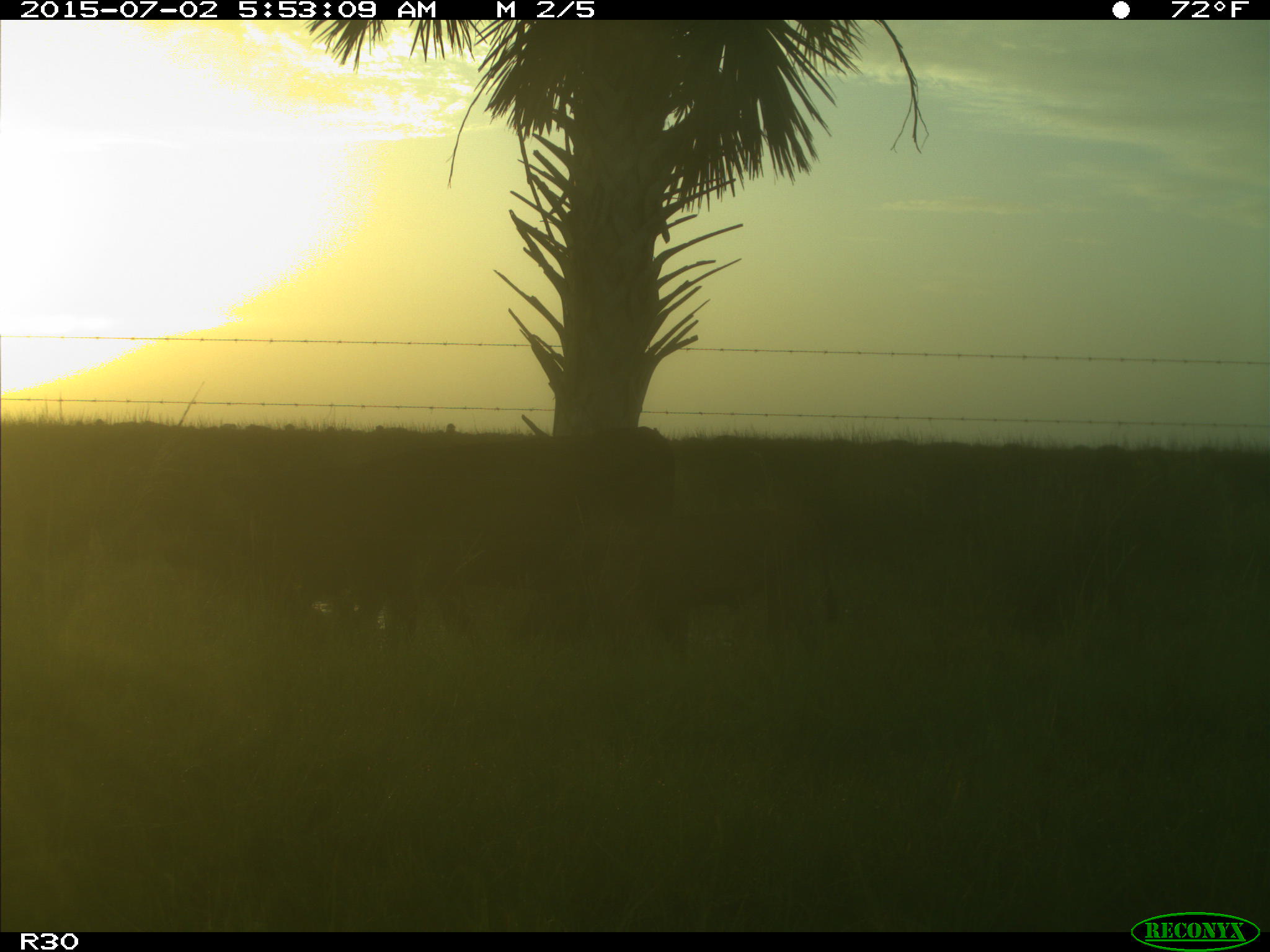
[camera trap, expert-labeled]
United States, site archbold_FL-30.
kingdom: Animalia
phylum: Chordata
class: Mammalia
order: Artiodactyla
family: Bovidae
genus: Bos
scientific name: Bos taurus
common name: domestic cow